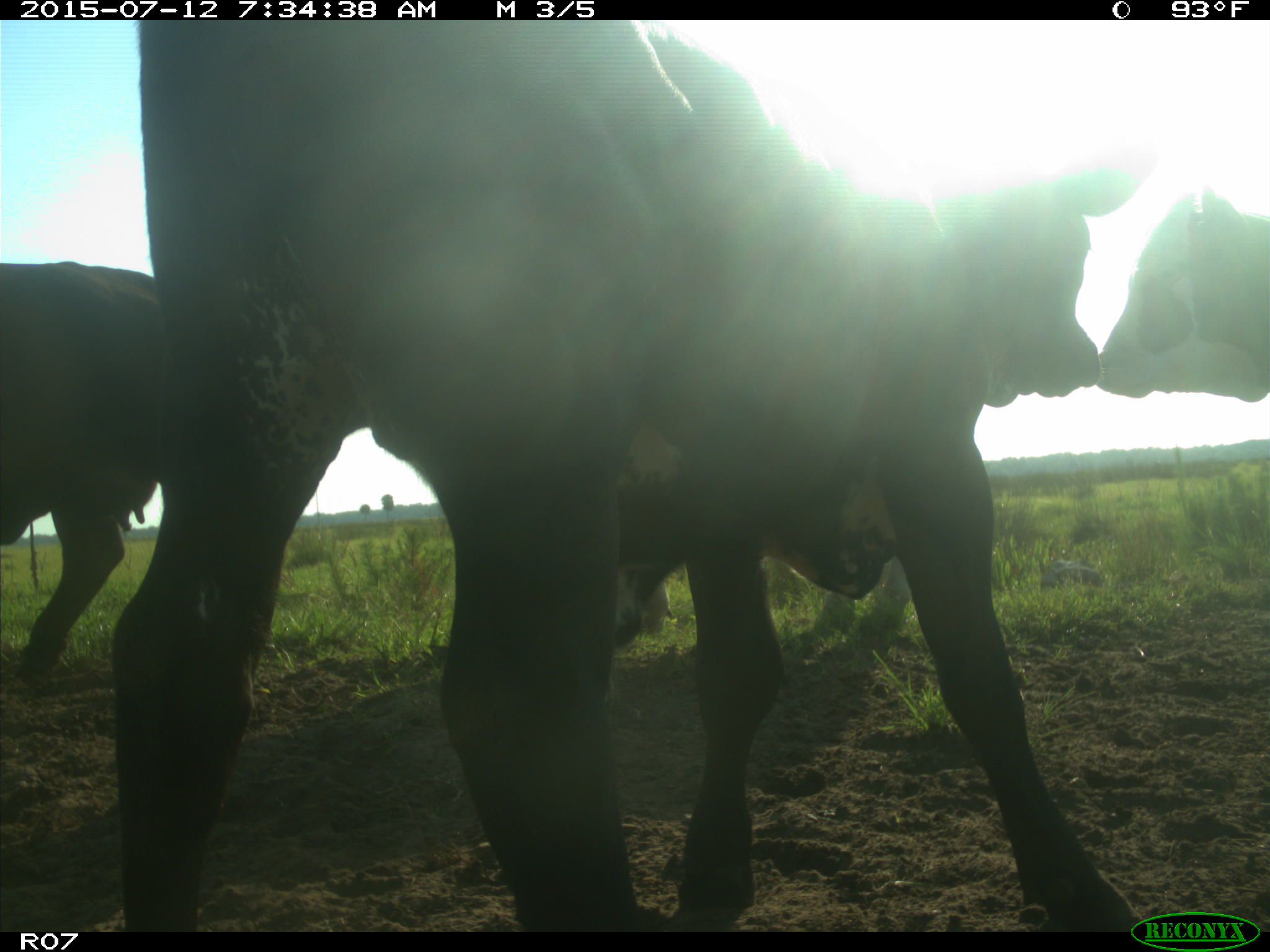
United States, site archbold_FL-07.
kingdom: Animalia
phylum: Chordata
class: Mammalia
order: Artiodactyla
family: Bovidae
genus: Bos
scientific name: Bos taurus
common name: domestic cow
Bos taurus (domestic cow).